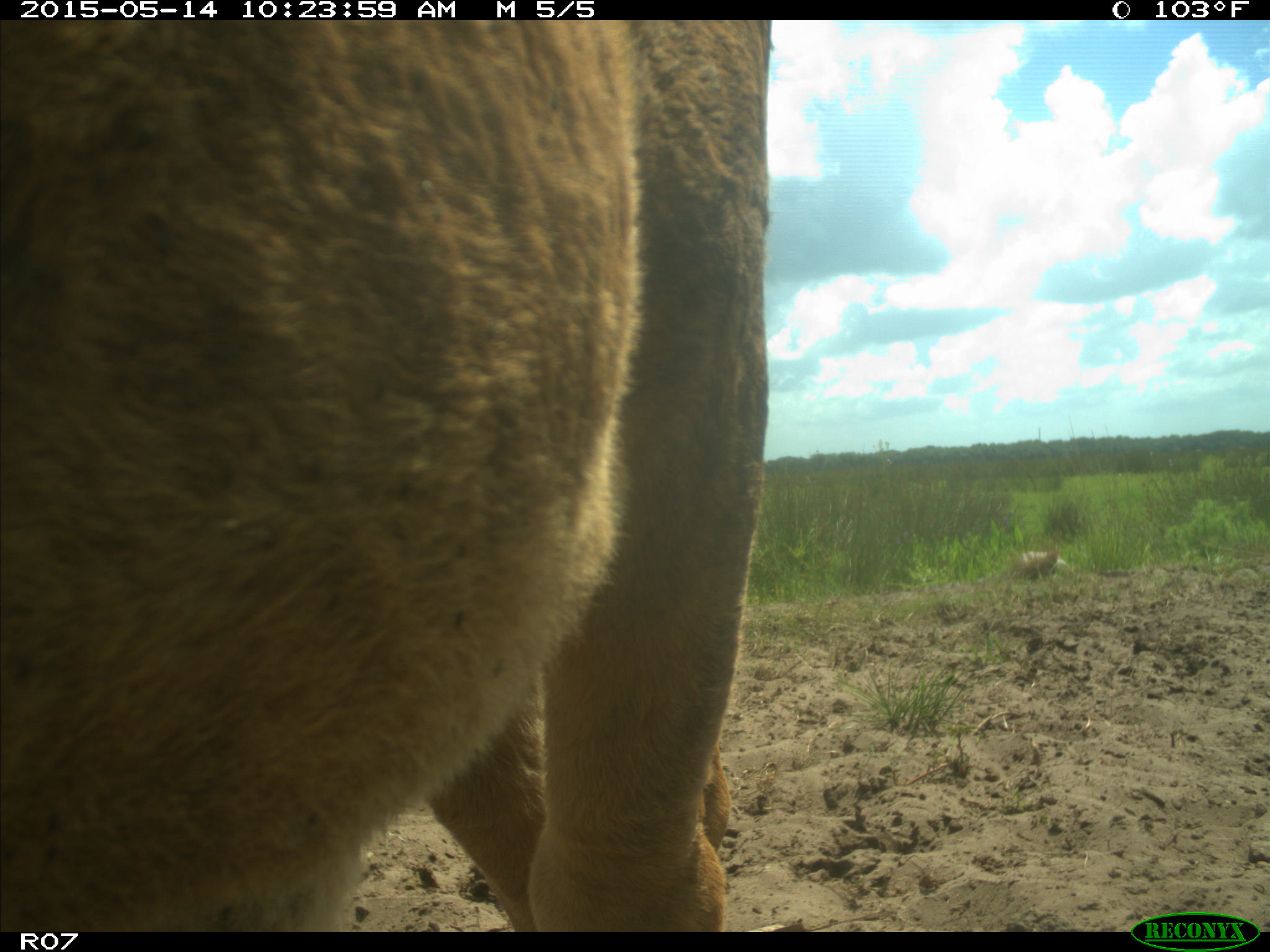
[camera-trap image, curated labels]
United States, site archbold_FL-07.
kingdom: Animalia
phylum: Chordata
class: Mammalia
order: Artiodactyla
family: Bovidae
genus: Bos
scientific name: Bos taurus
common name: domestic cow